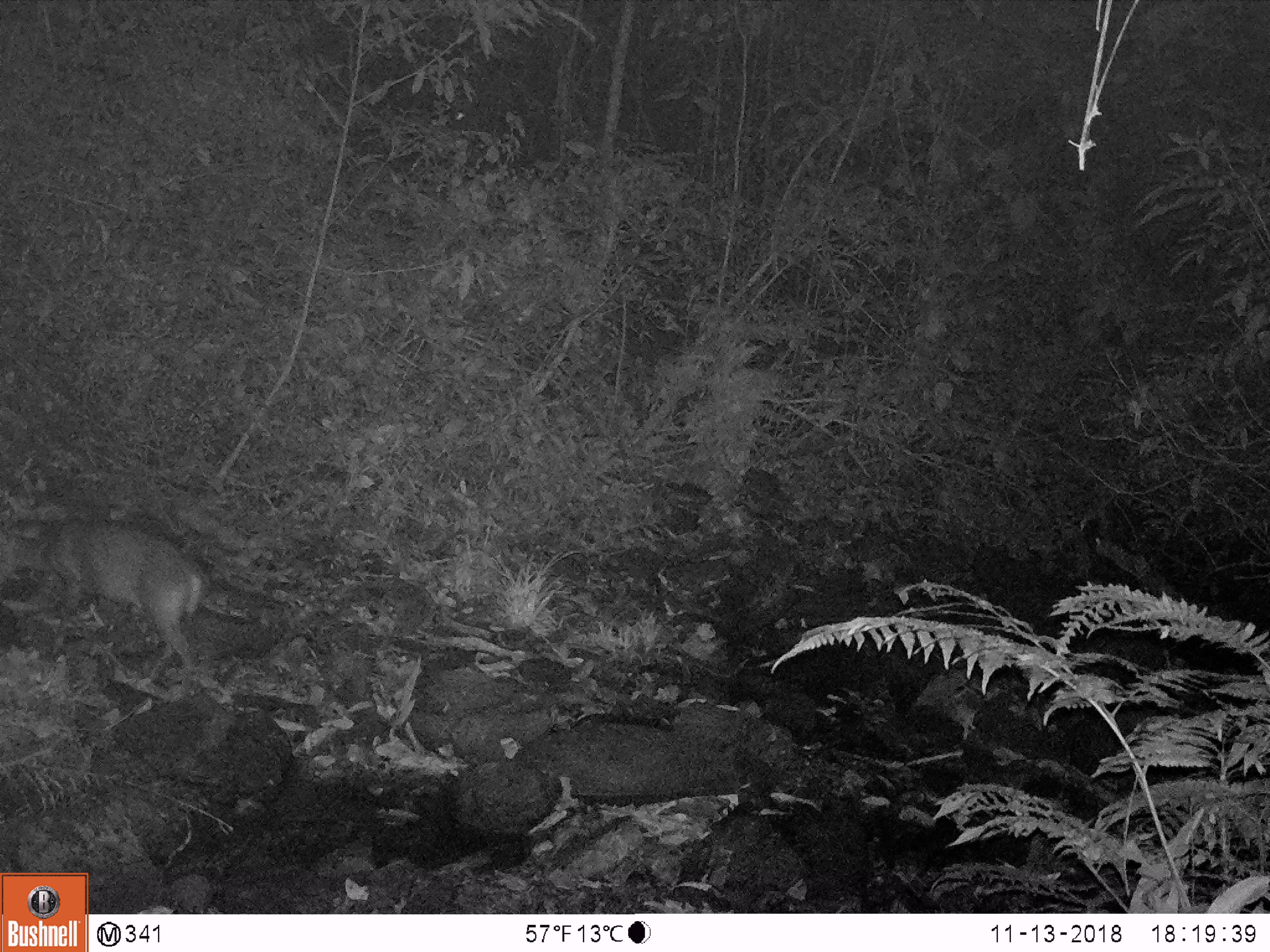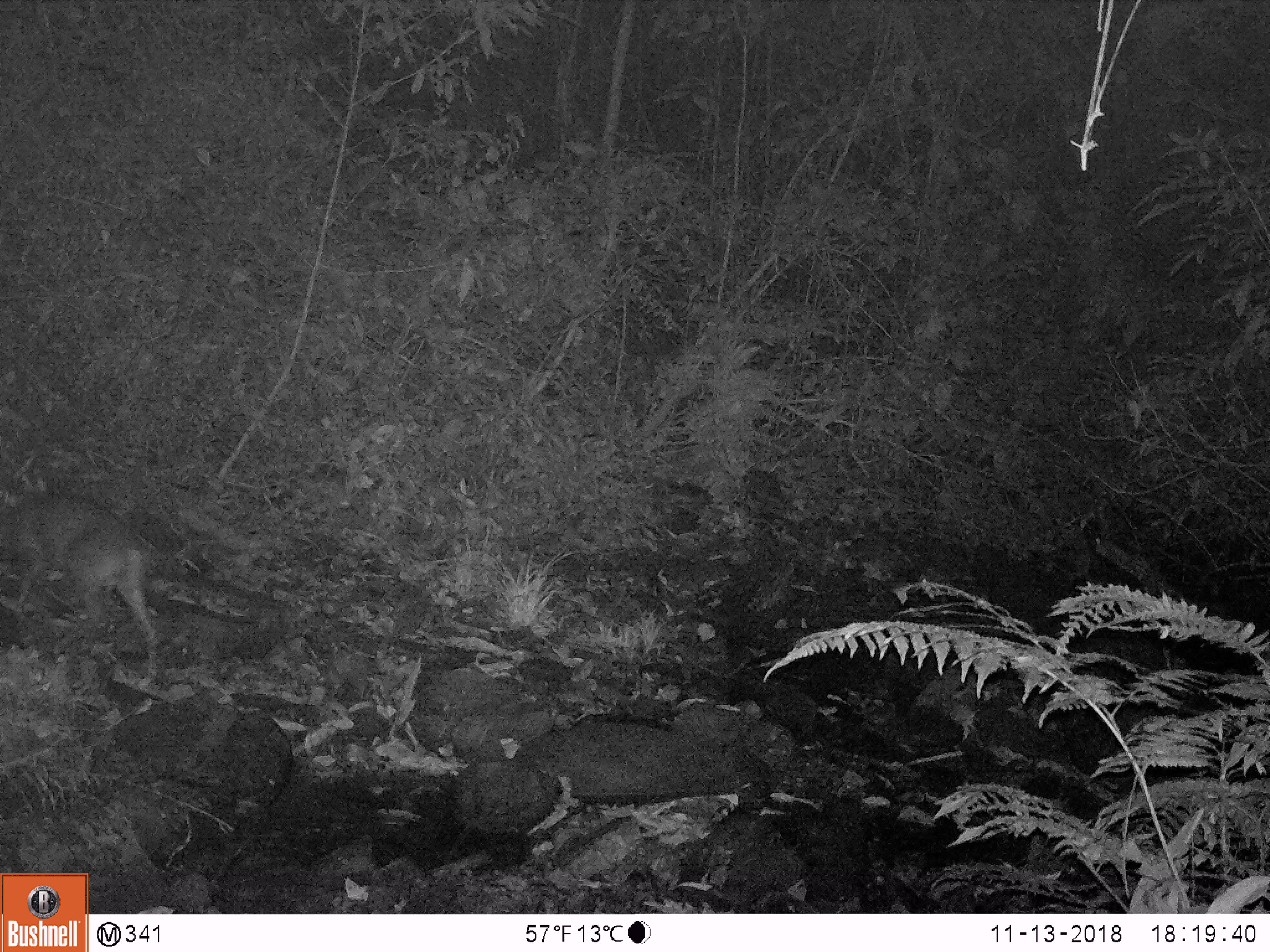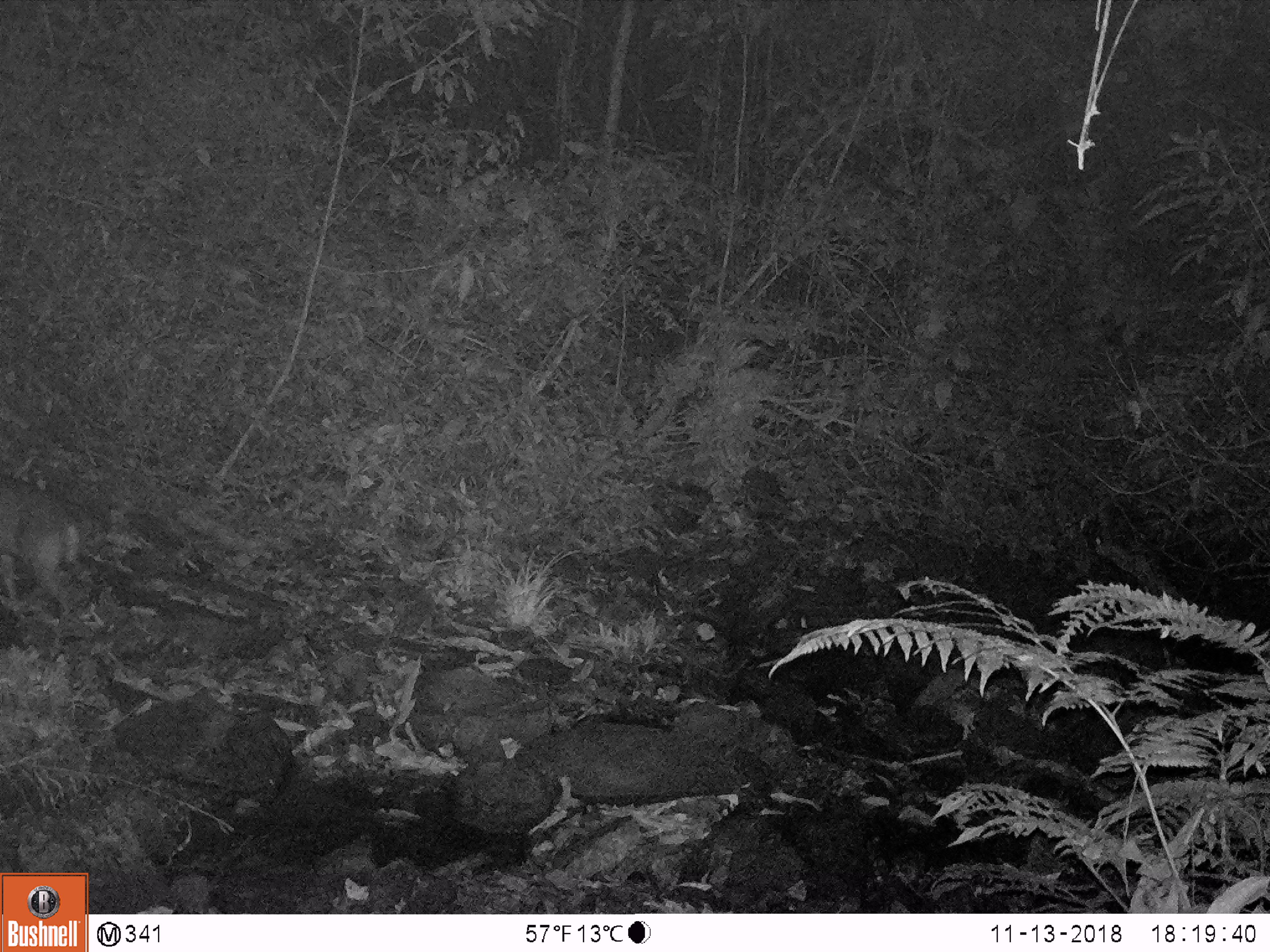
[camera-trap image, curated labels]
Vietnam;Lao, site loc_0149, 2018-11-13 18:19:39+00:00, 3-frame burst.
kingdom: Animalia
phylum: Chordata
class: Mammalia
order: Artiodactyla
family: Cervidae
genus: Muntiacus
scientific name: Muntiacus rooseveltorum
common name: roosevelt's muntjac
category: roosevelts muntjac group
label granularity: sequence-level